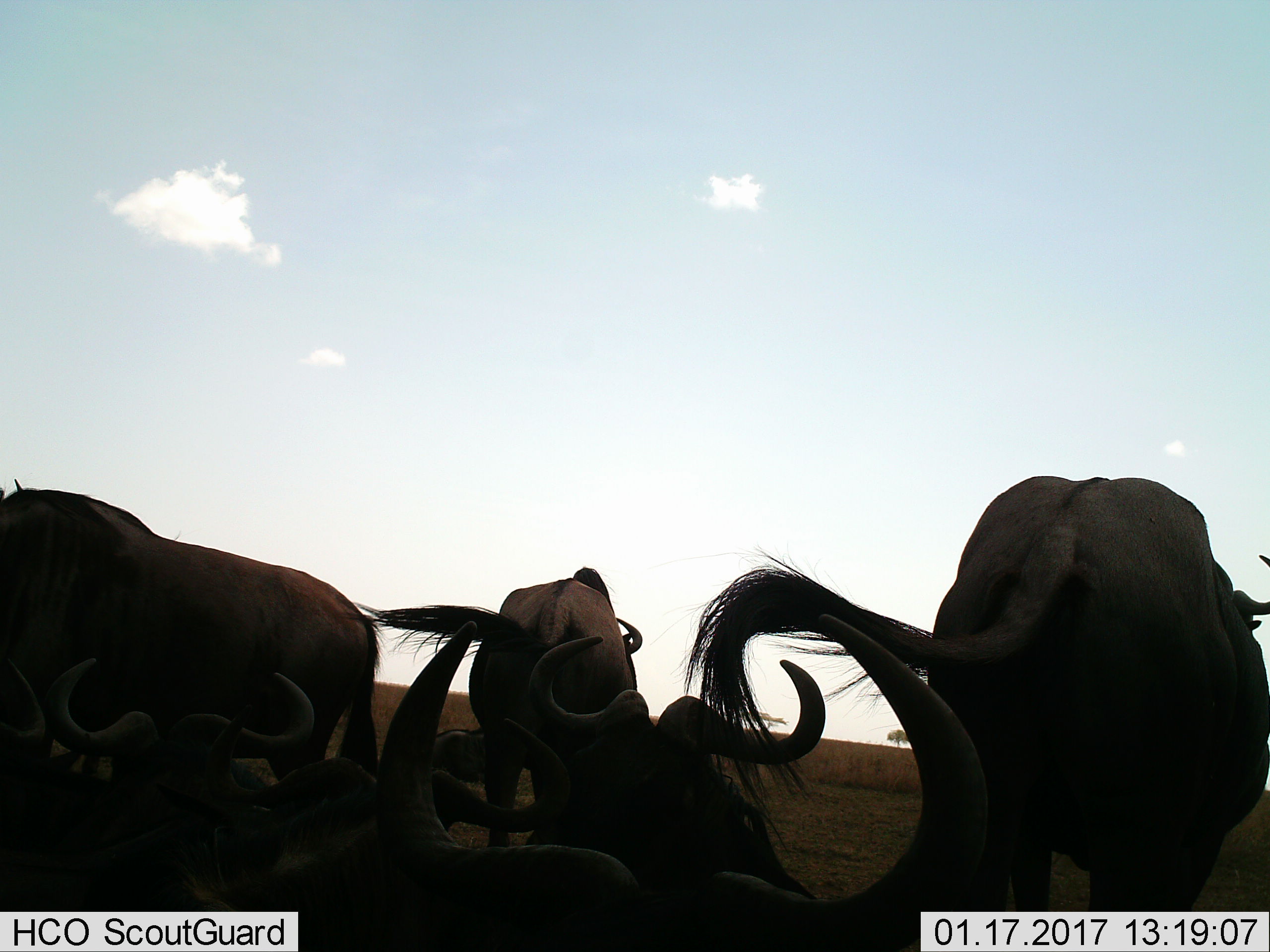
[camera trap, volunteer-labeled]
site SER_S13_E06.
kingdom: Animalia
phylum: Chordata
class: Mammalia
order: Artiodactyla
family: Bovidae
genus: Connochaetes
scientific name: Connochaetes taurinus taurinus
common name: blue wildebeest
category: wildebeestblue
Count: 8.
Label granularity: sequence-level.